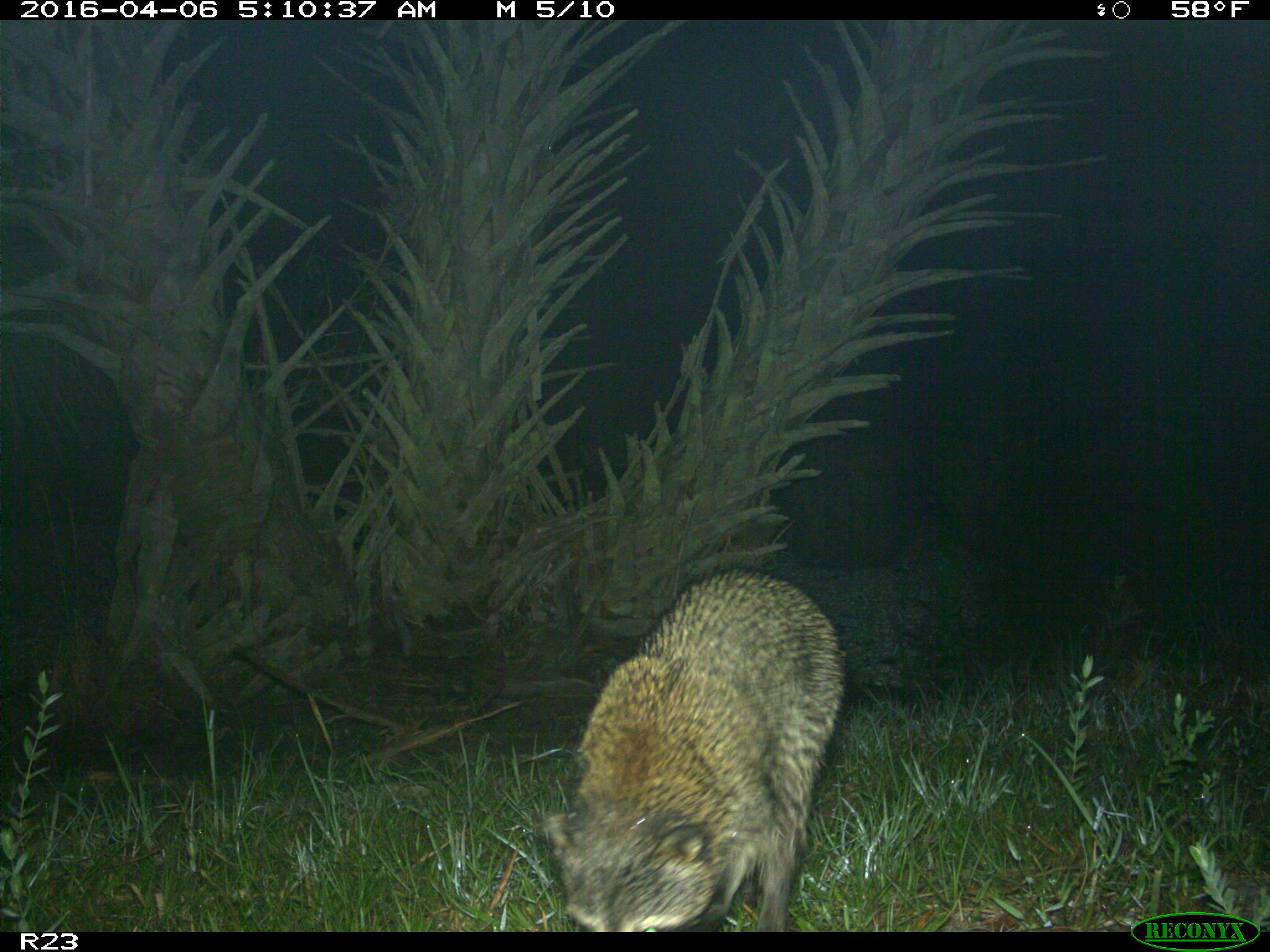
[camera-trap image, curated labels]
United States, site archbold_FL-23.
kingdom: Animalia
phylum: Chordata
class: Mammalia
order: Carnivora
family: Procyonidae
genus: Procyon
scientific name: Procyon lotor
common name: common raccoon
Procyon lotor (common raccoon).